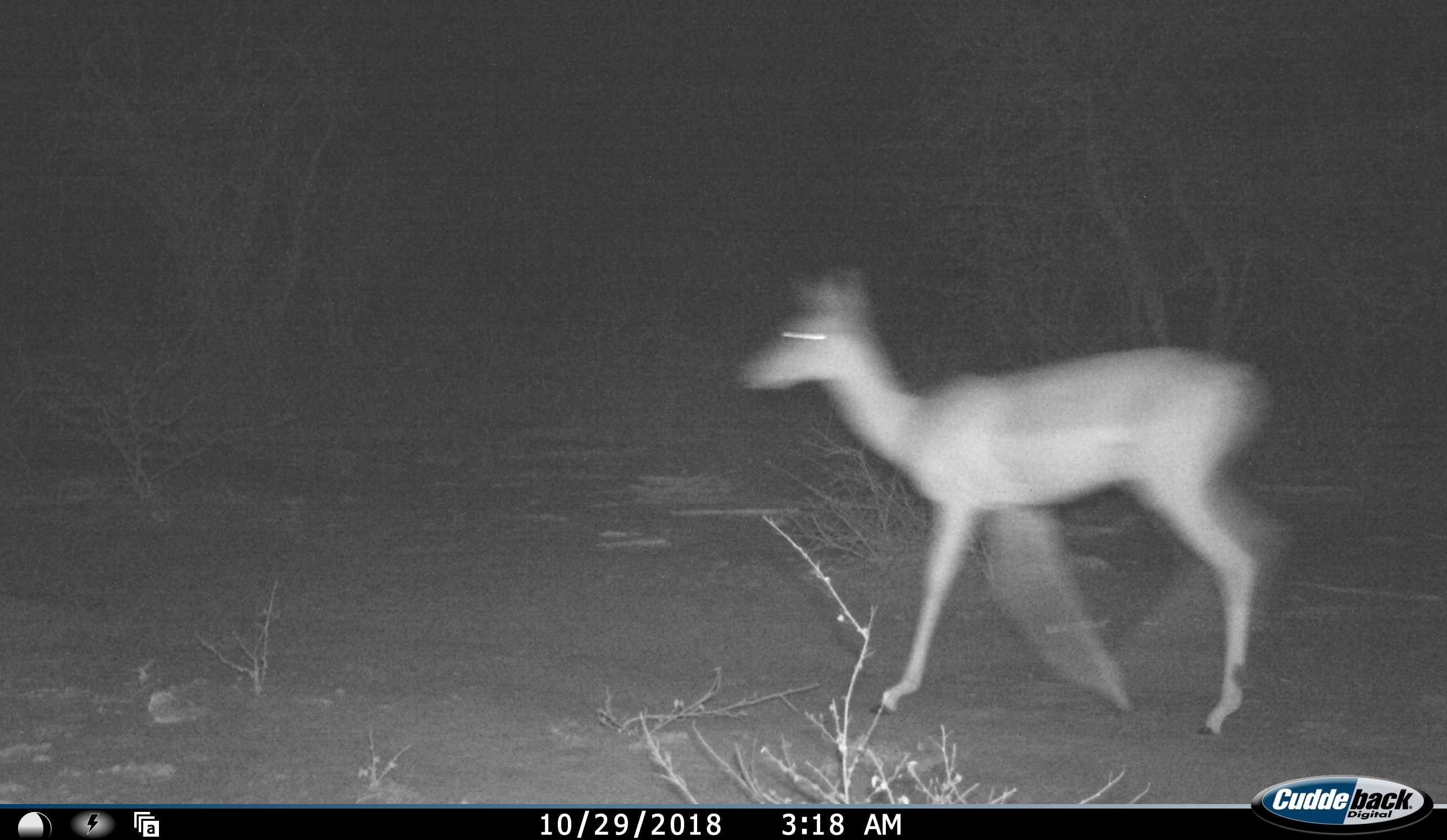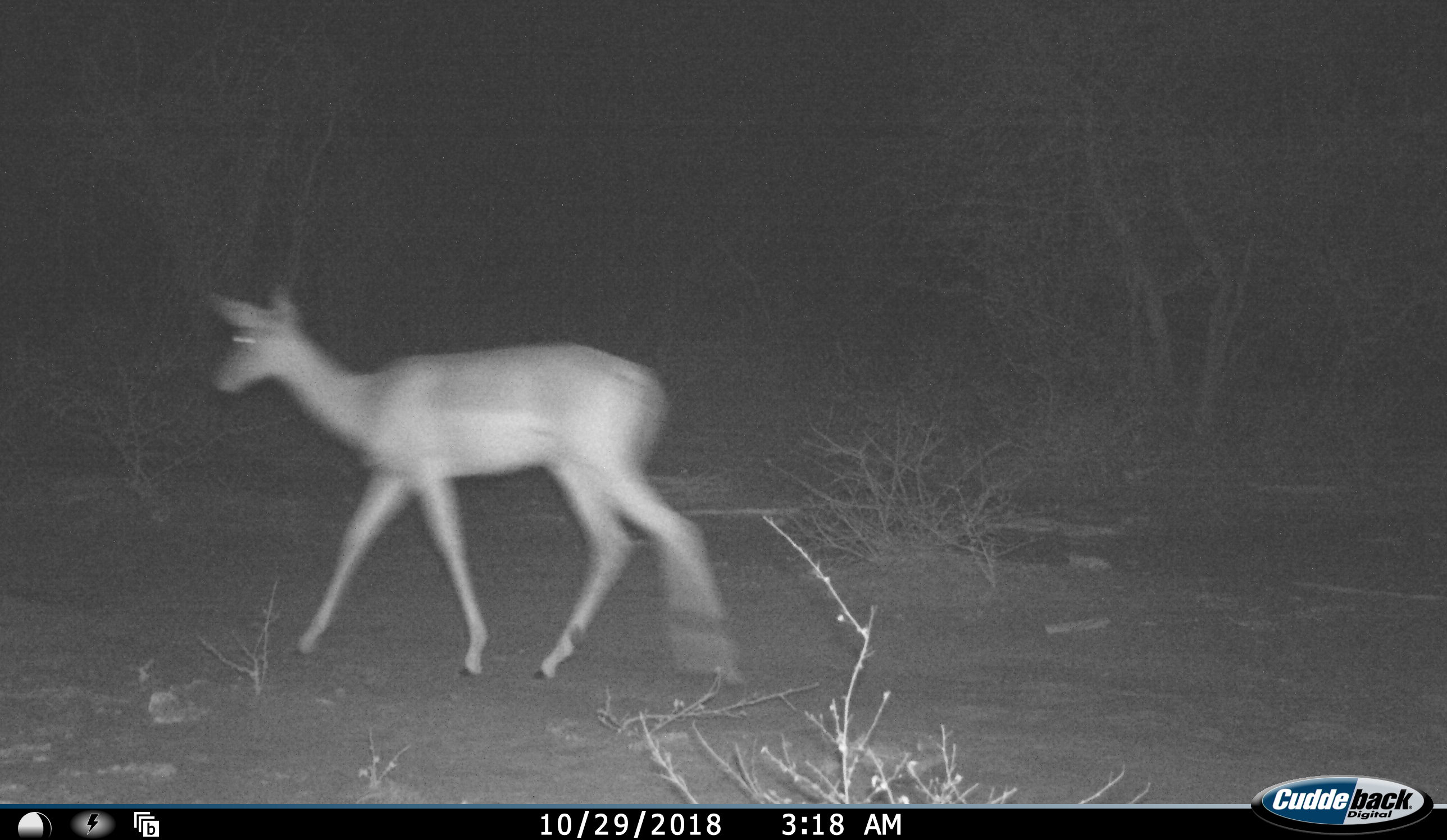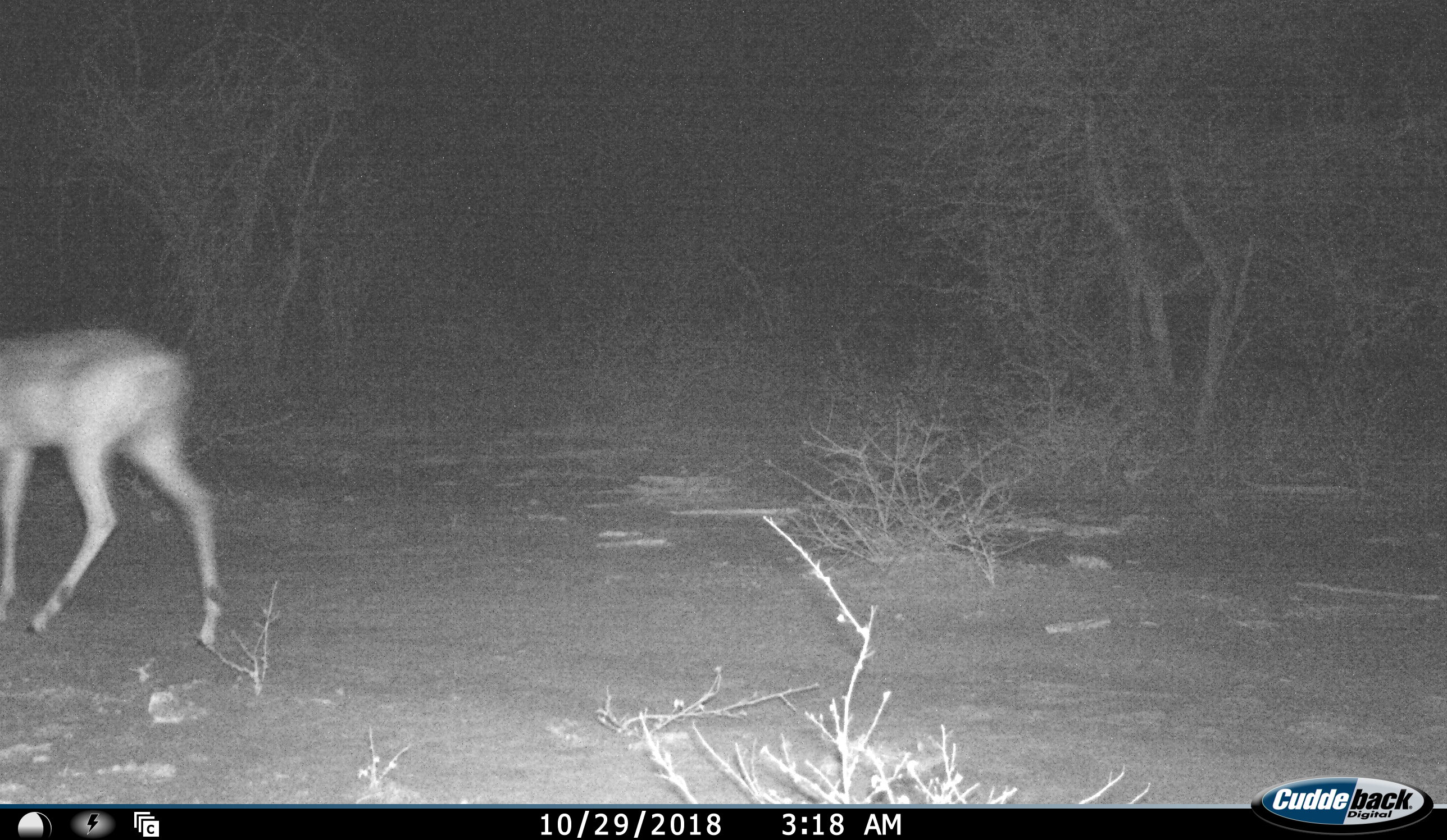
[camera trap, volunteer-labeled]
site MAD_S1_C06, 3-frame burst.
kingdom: Animalia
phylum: Chordata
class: Mammalia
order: Artiodactyla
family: Bovidae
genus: Aepyceros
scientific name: Aepyceros melampus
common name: impala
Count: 1.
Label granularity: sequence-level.